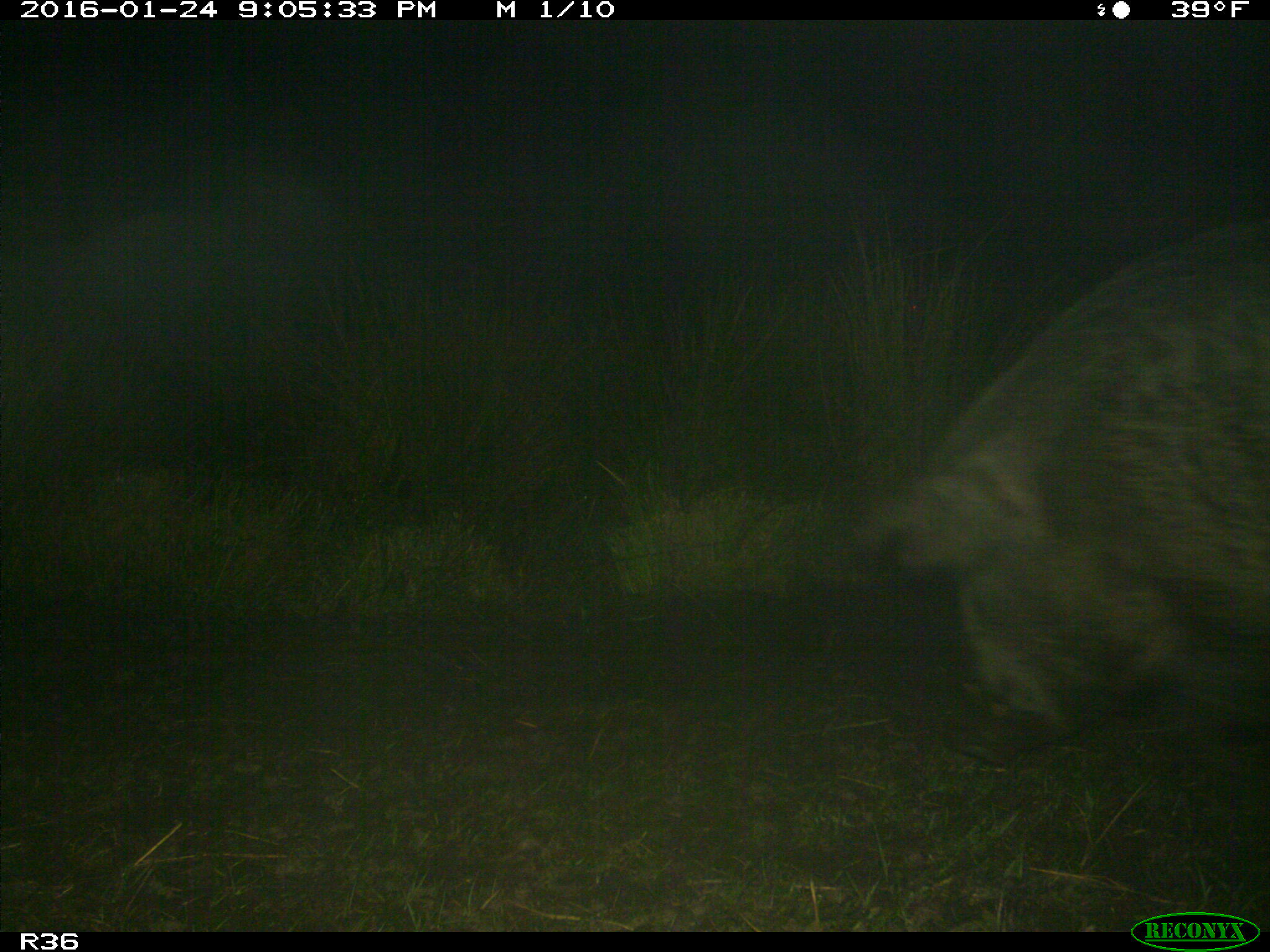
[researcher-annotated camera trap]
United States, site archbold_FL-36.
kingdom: Animalia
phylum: Chordata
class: Mammalia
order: Artiodactyla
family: Suidae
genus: Sus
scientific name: Sus scrofa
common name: wild boar